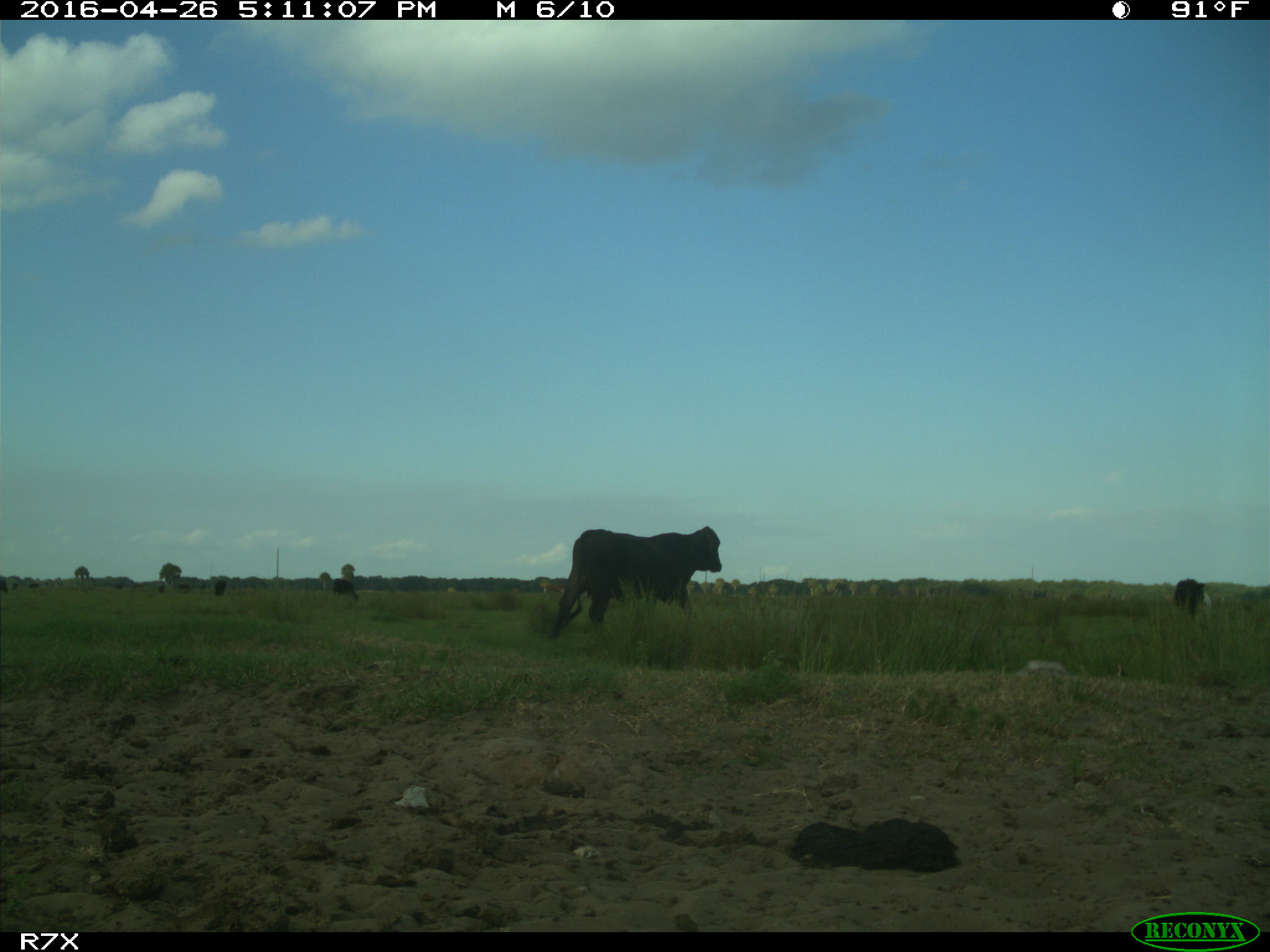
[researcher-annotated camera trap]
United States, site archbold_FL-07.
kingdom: Animalia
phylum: Chordata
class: Mammalia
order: Artiodactyla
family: Bovidae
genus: Bos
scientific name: Bos taurus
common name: domestic cow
Bos taurus (domestic cow).